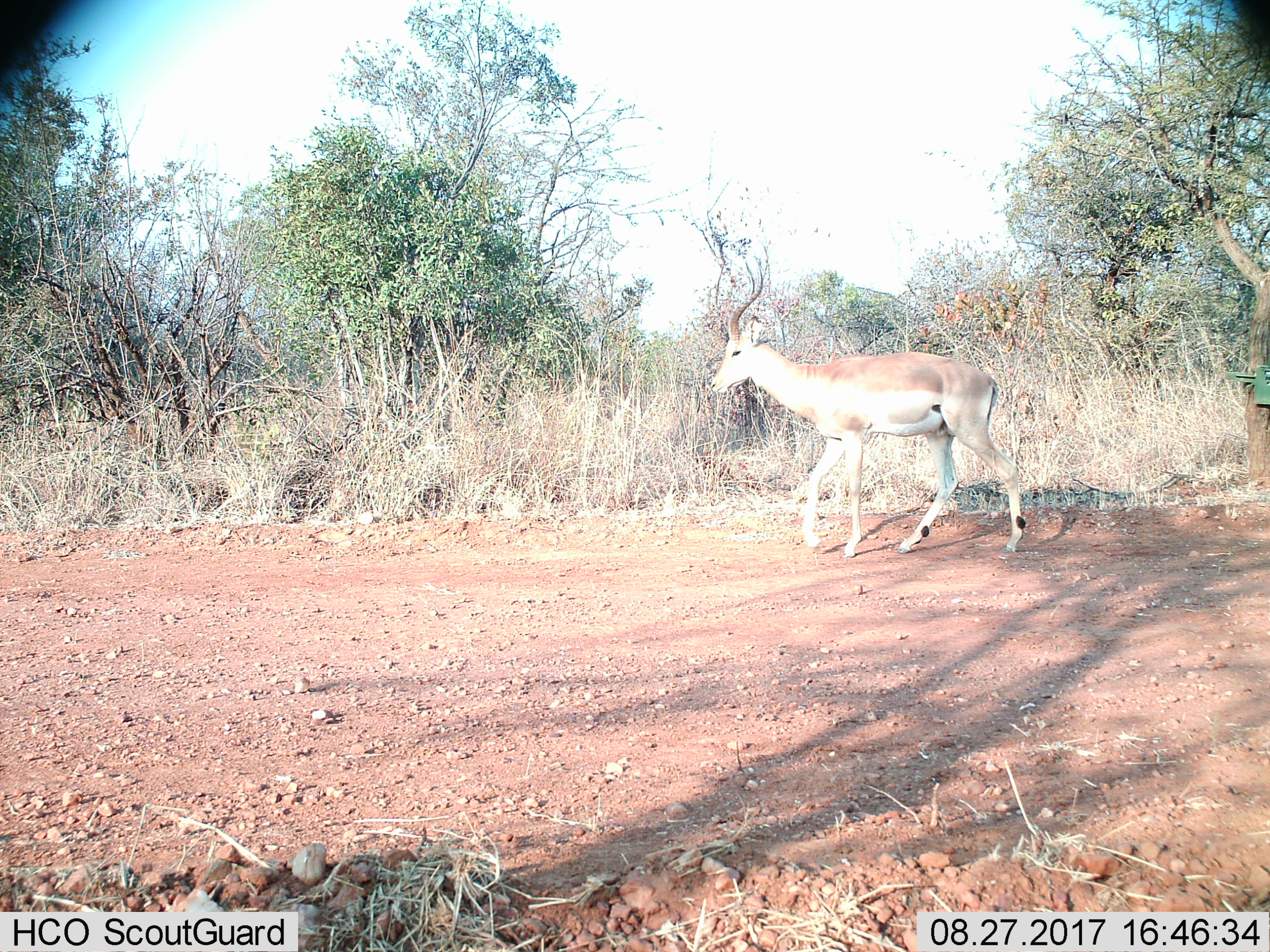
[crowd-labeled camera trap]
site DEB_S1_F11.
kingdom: Animalia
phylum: Chordata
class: Mammalia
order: Artiodactyla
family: Bovidae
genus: Aepyceros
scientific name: Aepyceros melampus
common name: impala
Impala (Aepyceros melampus), count 1. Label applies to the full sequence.